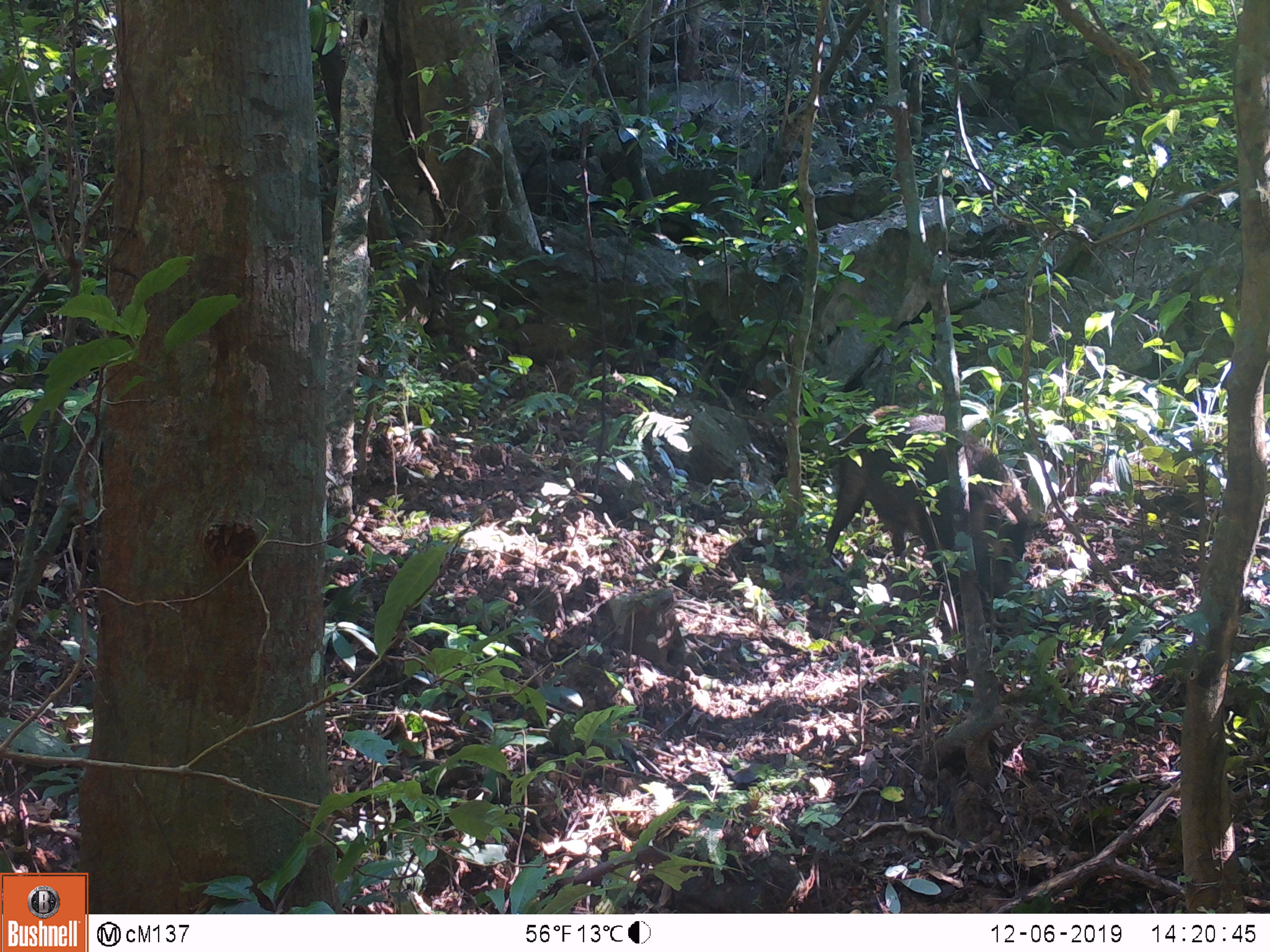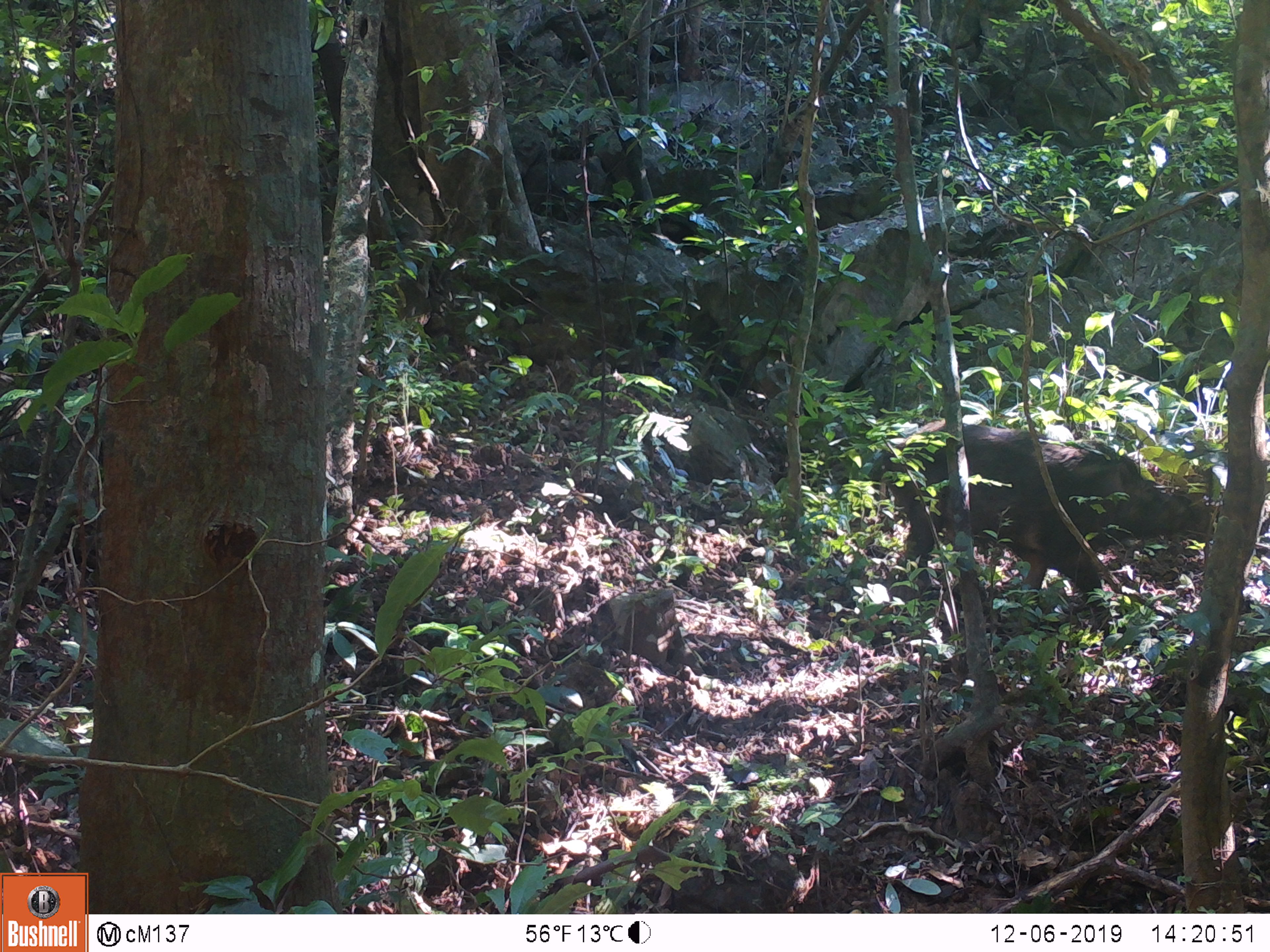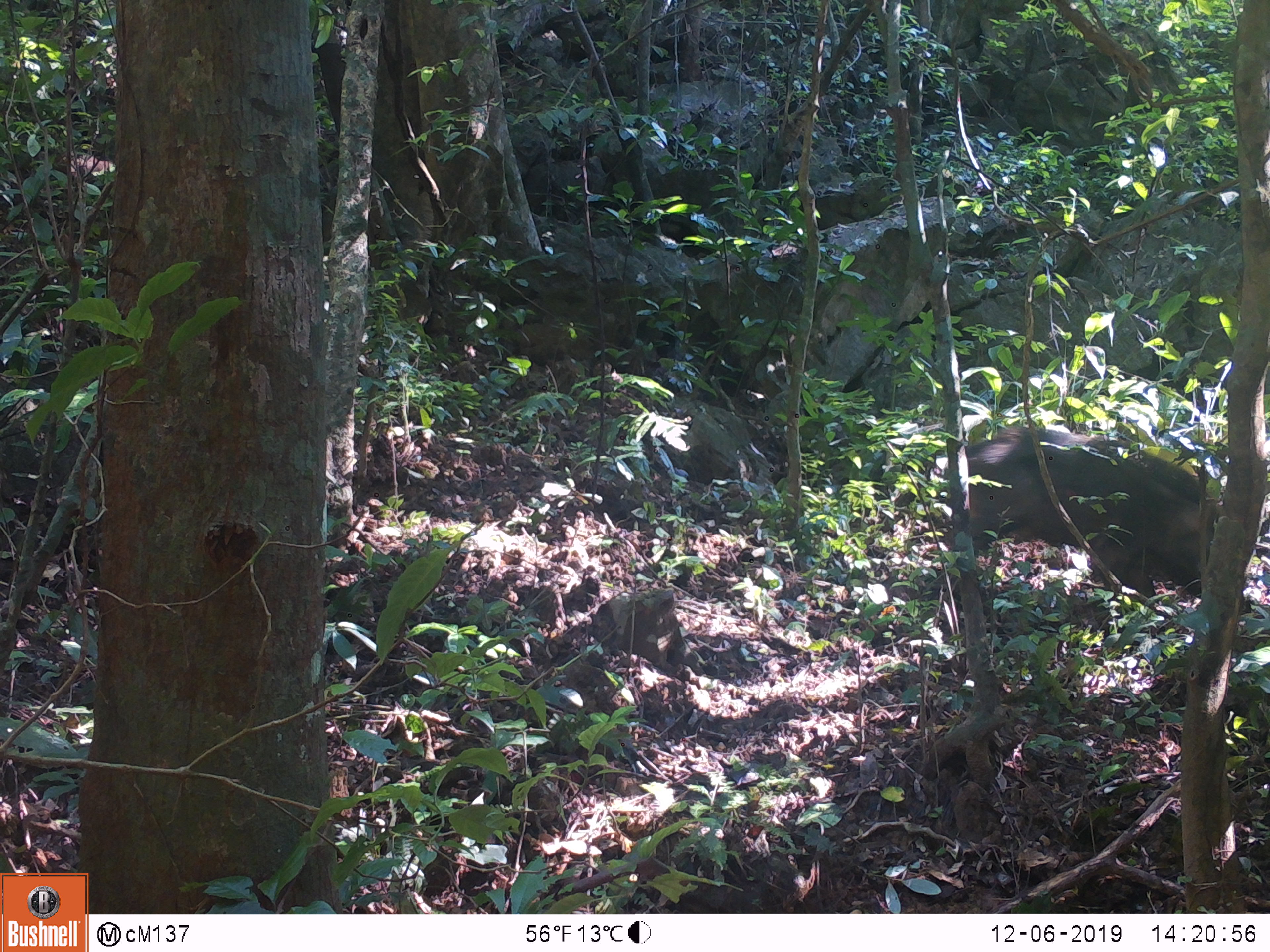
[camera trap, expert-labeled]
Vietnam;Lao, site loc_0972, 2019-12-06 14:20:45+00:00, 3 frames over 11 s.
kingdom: Animalia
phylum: Chordata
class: Mammalia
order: Artiodactyla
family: Suidae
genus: Sus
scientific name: Sus scrofa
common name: eurasian wild pig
Eurasian wild pig (Sus scrofa). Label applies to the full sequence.